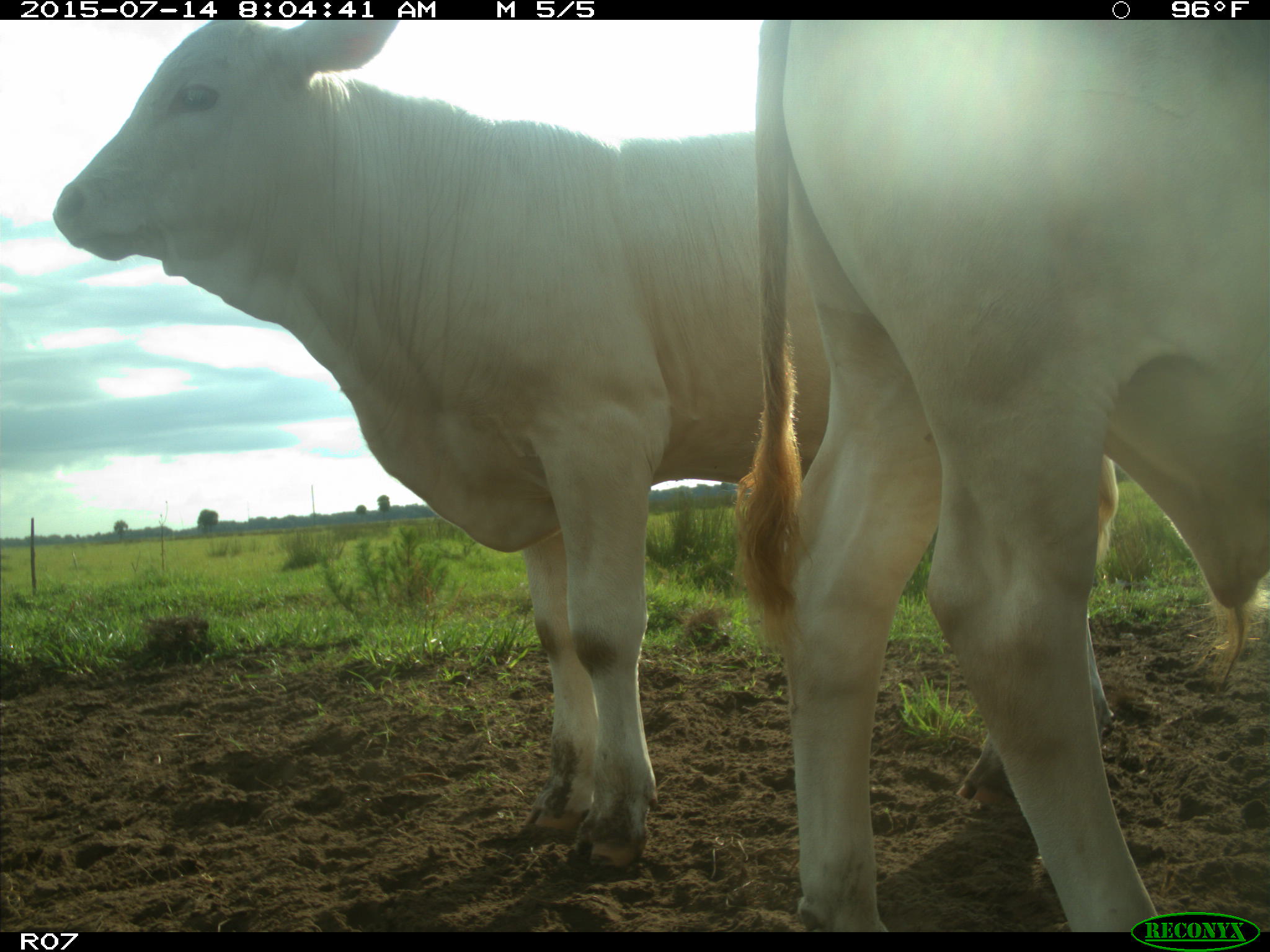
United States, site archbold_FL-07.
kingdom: Animalia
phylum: Chordata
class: Mammalia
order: Artiodactyla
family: Bovidae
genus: Bos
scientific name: Bos taurus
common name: domestic cow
Bos taurus (domestic cow).